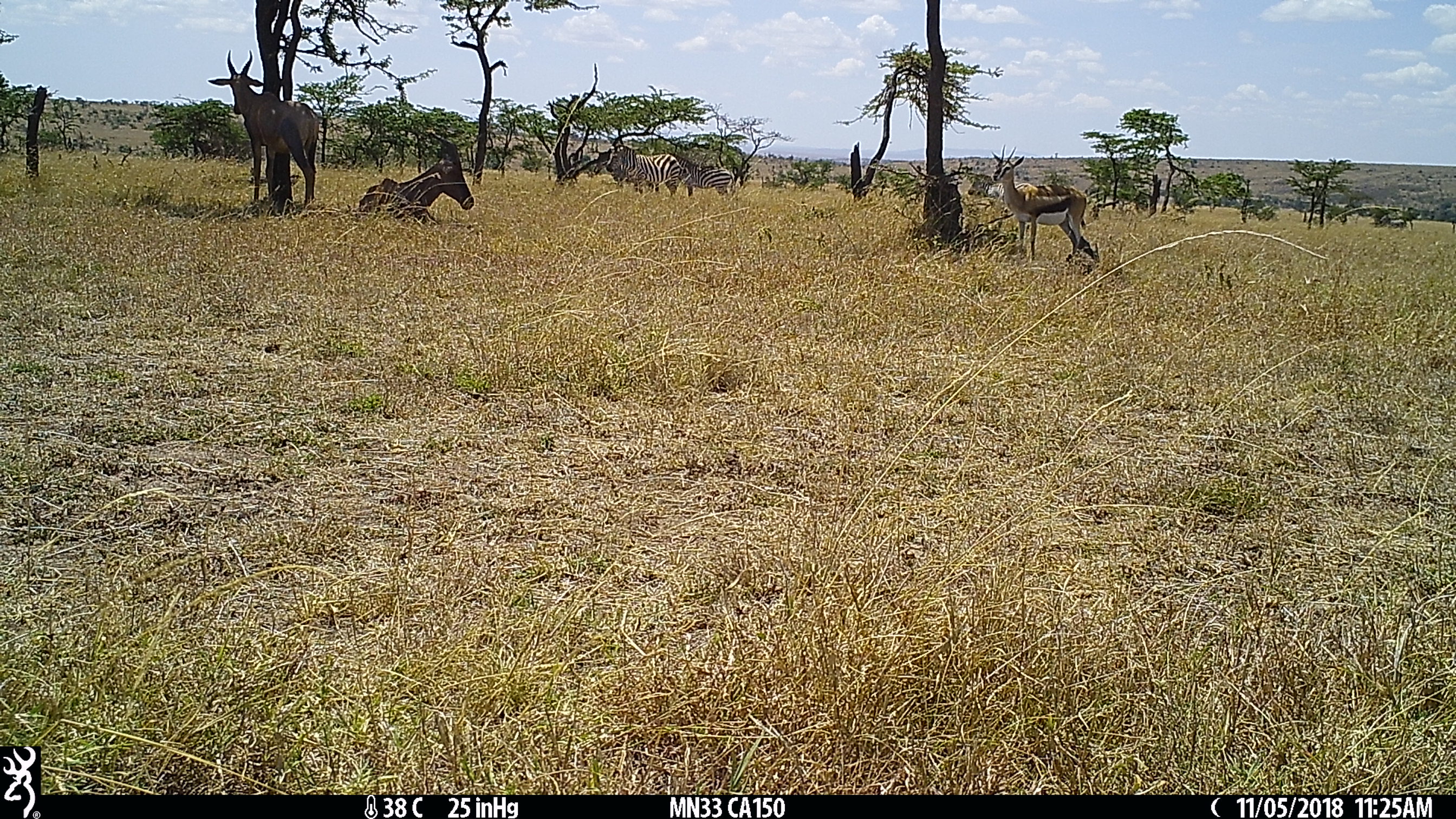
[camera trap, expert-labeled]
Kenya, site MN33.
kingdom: Animalia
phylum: Chordata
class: Mammalia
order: Artiodactyla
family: Bovidae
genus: Damaliscus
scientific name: Damaliscus lunatus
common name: topi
Topi (Damaliscus lunatus).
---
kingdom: Animalia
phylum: Chordata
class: Mammalia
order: Perissodactyla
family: Equidae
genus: Equus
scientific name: Equus quagga burchellii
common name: burchell's zebra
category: zebra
Zebra (burchell's zebra) (Equus quagga burchellii).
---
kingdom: Animalia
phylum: Chordata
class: Mammalia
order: Artiodactyla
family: Bovidae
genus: Eudorcas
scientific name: Eudorcas thomsonii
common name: thomon's gazelle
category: gazelle thomsons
Gazelle thomsons (thomon's gazelle) (Eudorcas thomsonii).